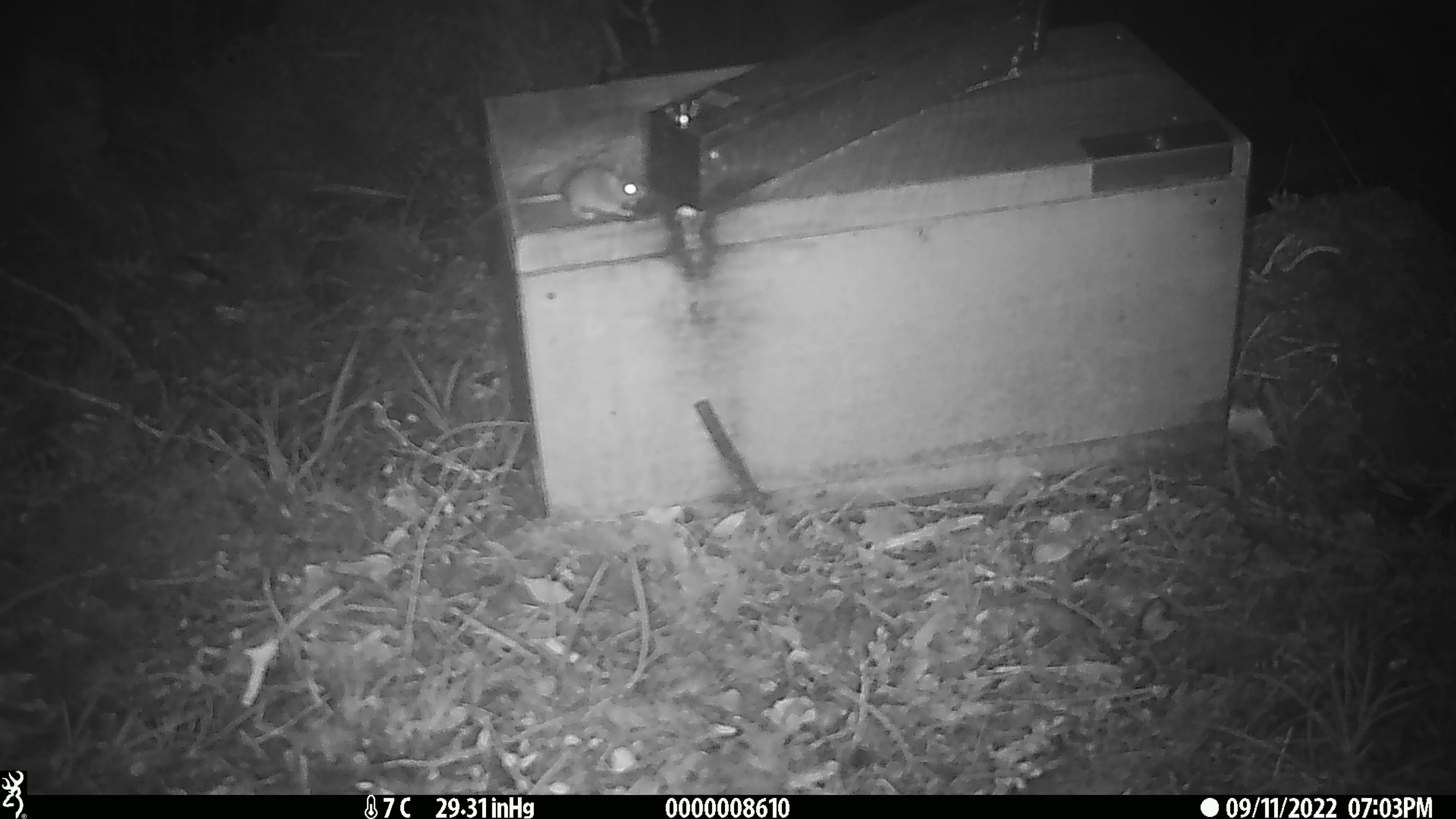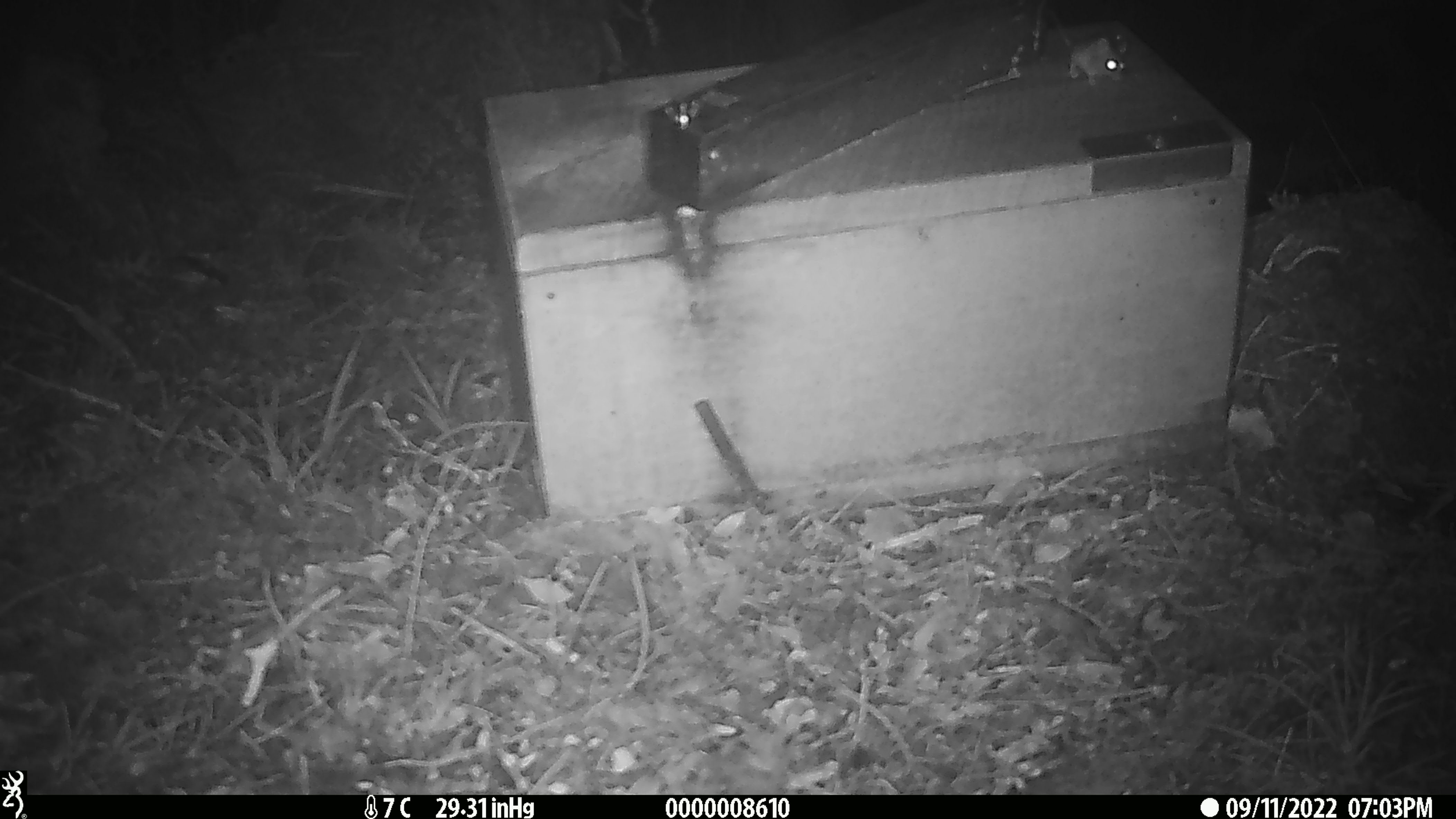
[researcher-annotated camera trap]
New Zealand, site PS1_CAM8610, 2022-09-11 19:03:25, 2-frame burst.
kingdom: Animalia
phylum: Chordata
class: Mammalia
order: Rodentia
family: Muridae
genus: Mus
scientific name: Mus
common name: mouse